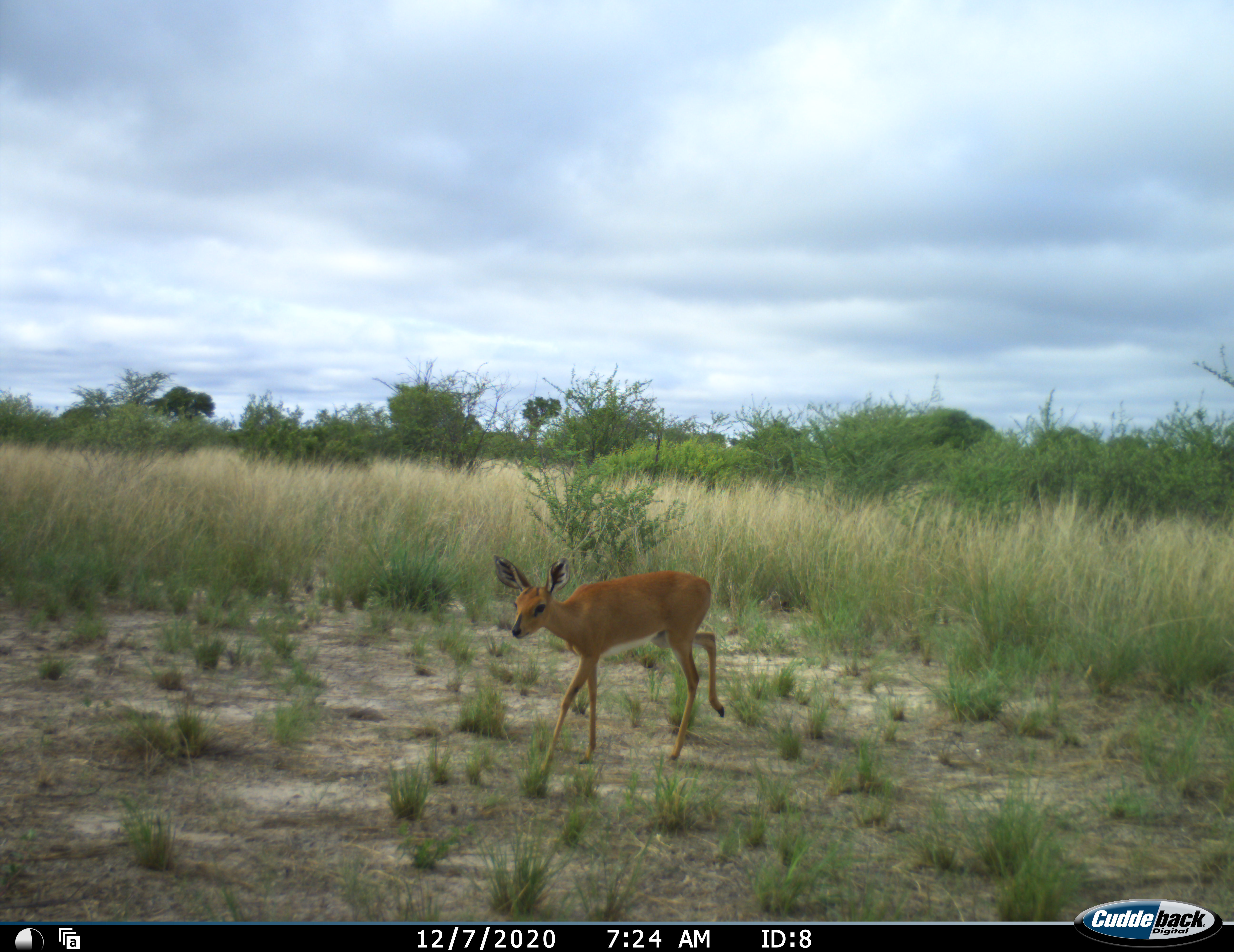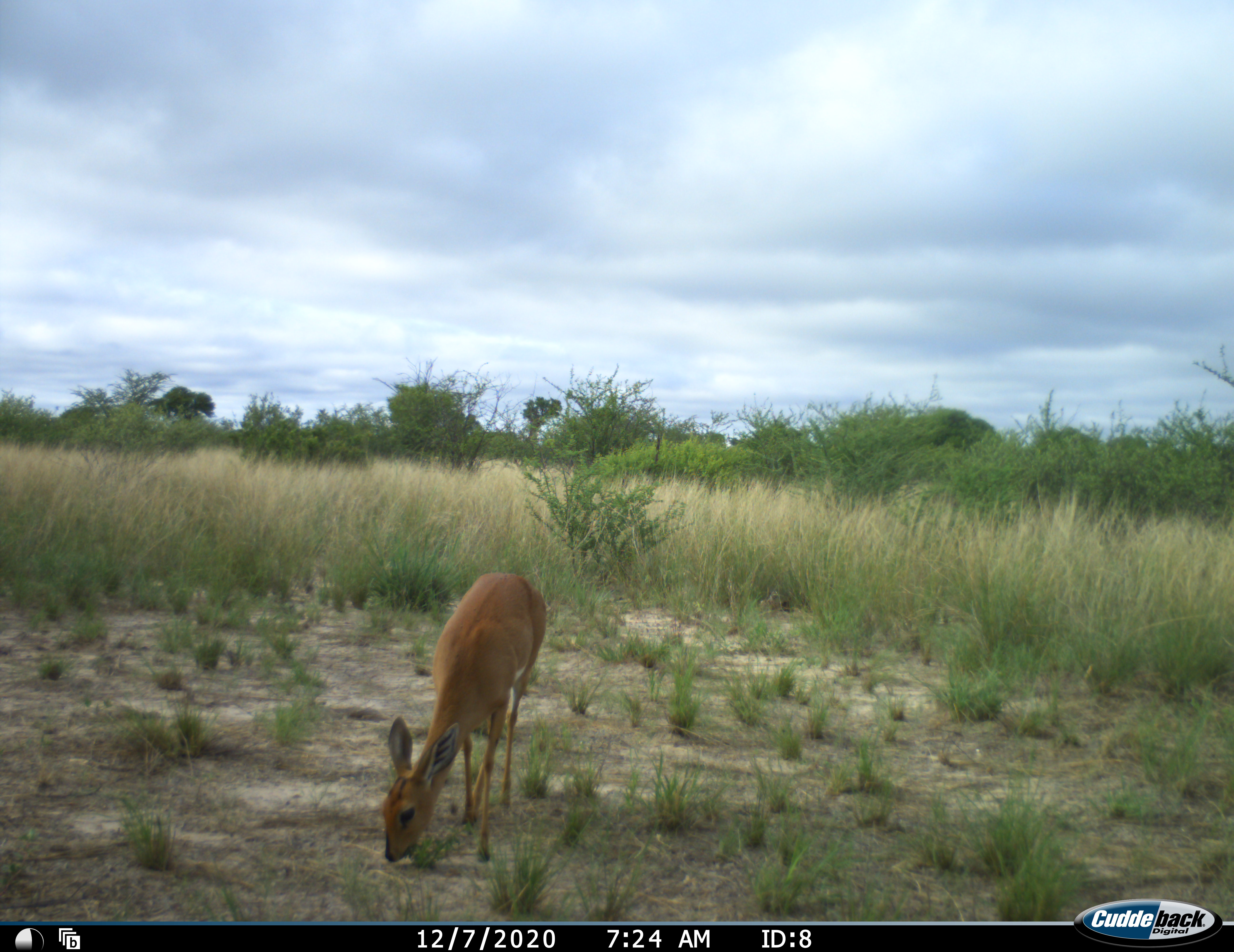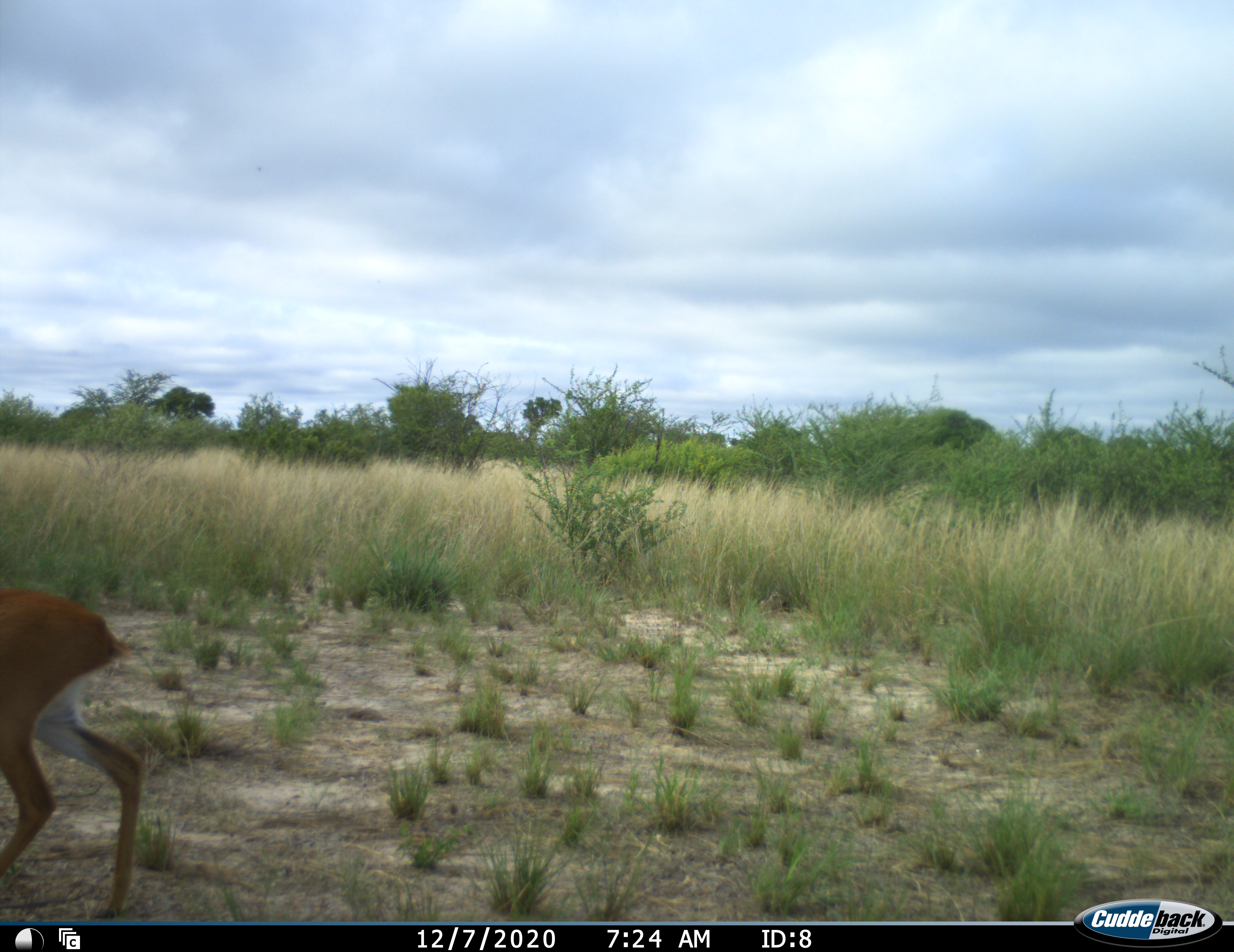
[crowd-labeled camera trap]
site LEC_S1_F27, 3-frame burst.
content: unidentified animal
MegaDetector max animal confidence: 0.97